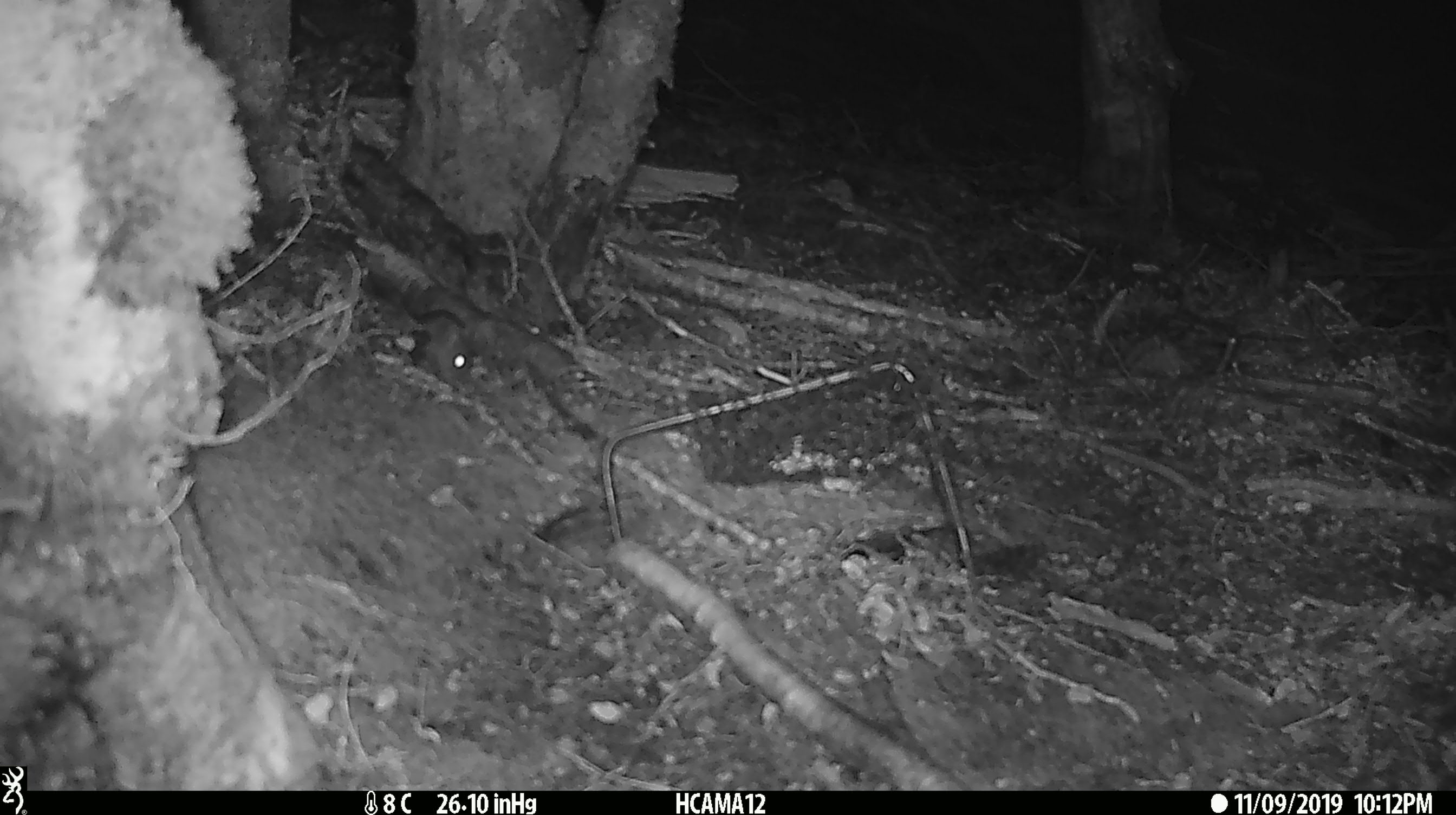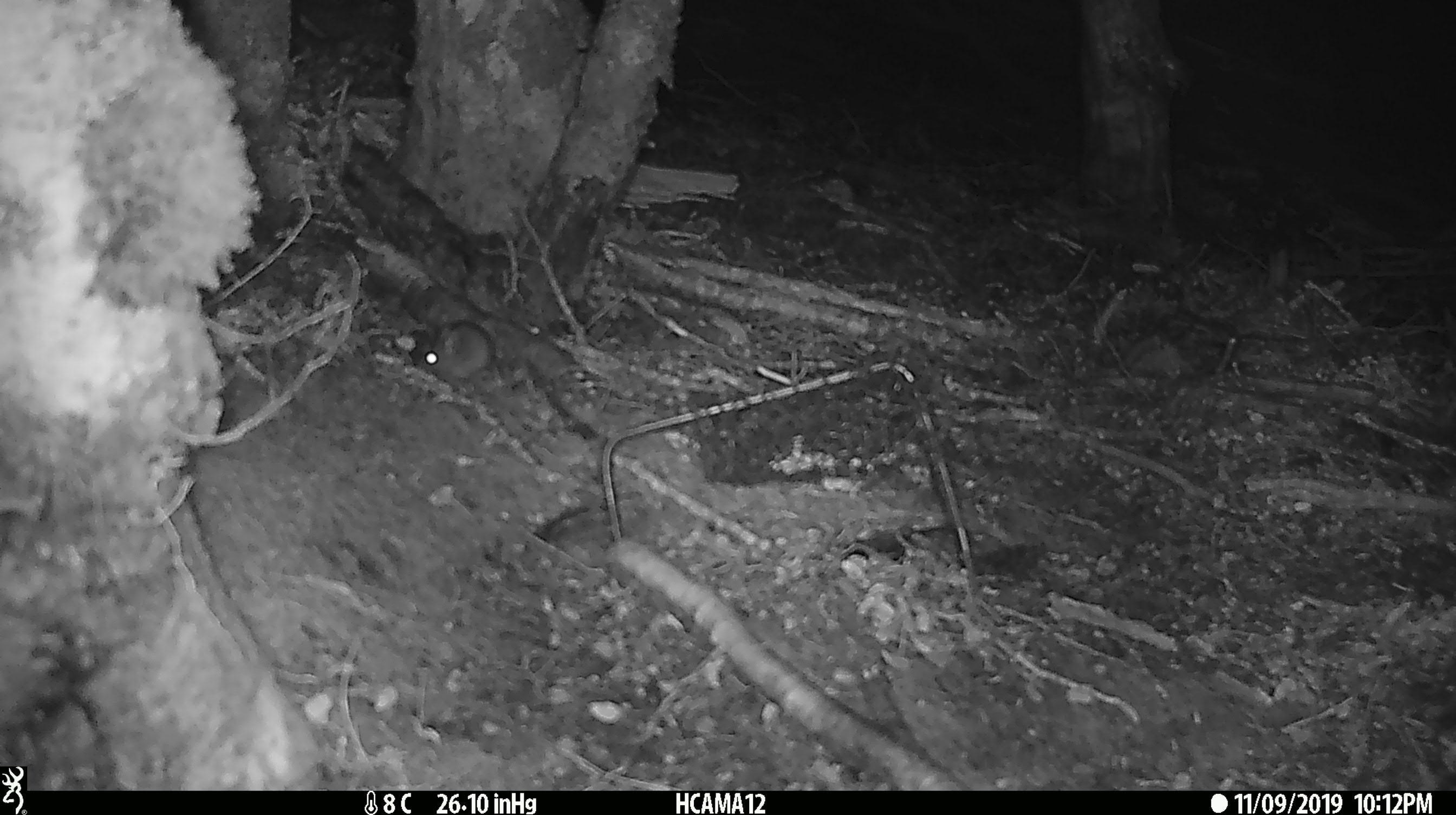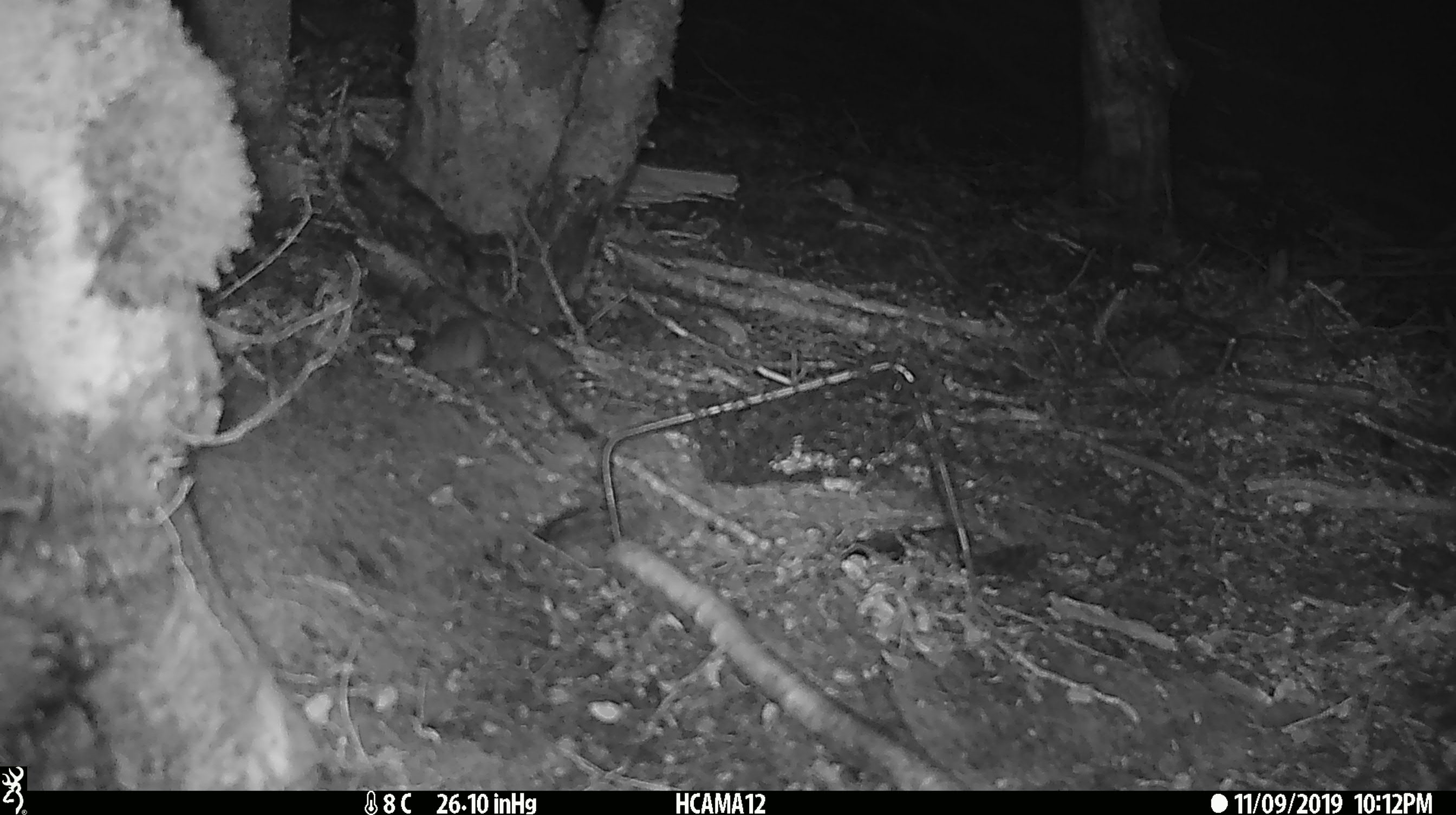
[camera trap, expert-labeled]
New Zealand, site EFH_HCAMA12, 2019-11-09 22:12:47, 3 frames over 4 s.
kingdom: Animalia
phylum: Chordata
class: Mammalia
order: Rodentia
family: Muridae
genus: Mus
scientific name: Mus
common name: mouse